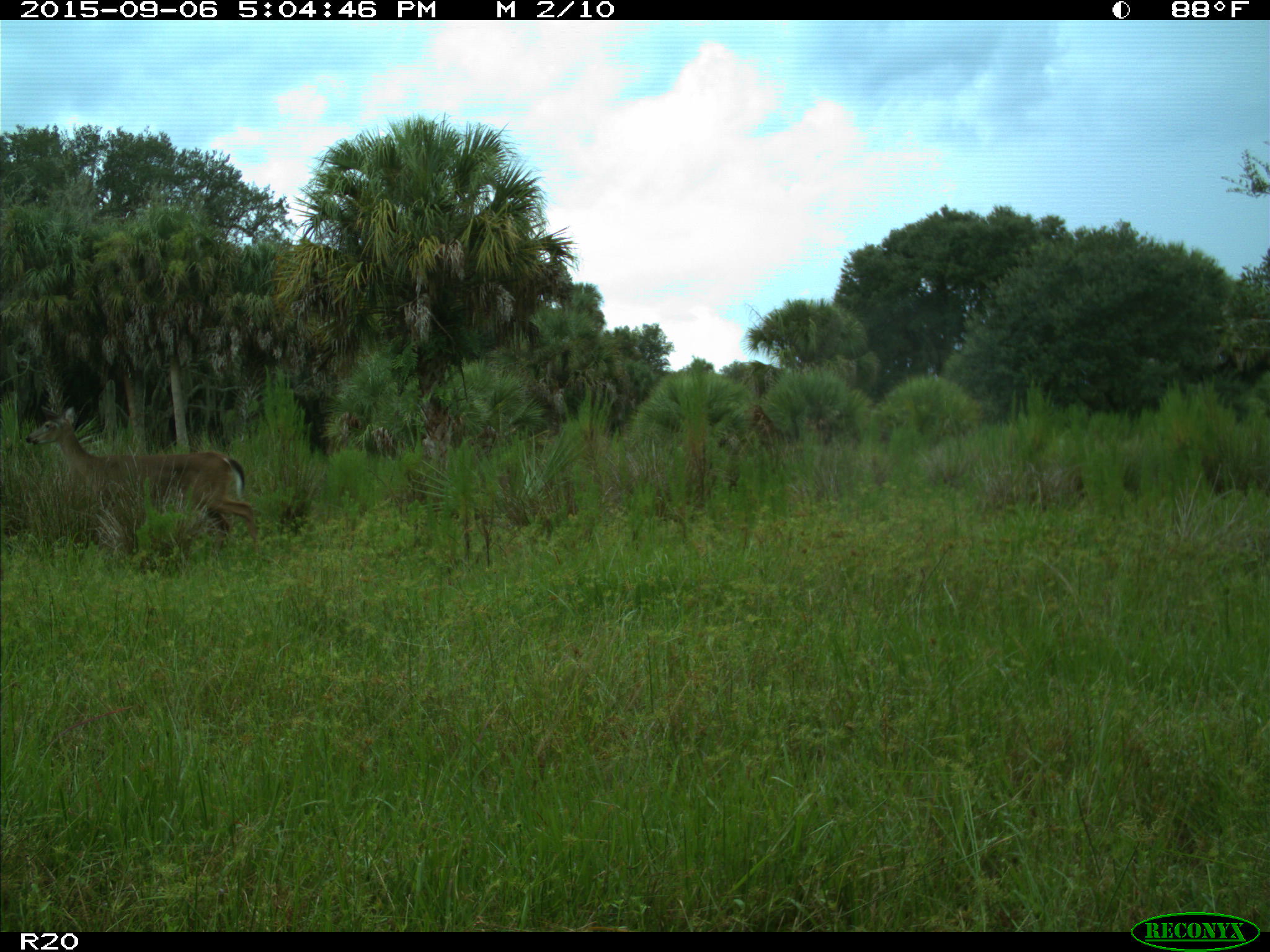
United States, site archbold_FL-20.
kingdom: Animalia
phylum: Chordata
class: Mammalia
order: Artiodactyla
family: Cervidae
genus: Odocoileus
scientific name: Odocoileus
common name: deer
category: unidentified deer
Unidentified deer (deer) (Odocoileus).